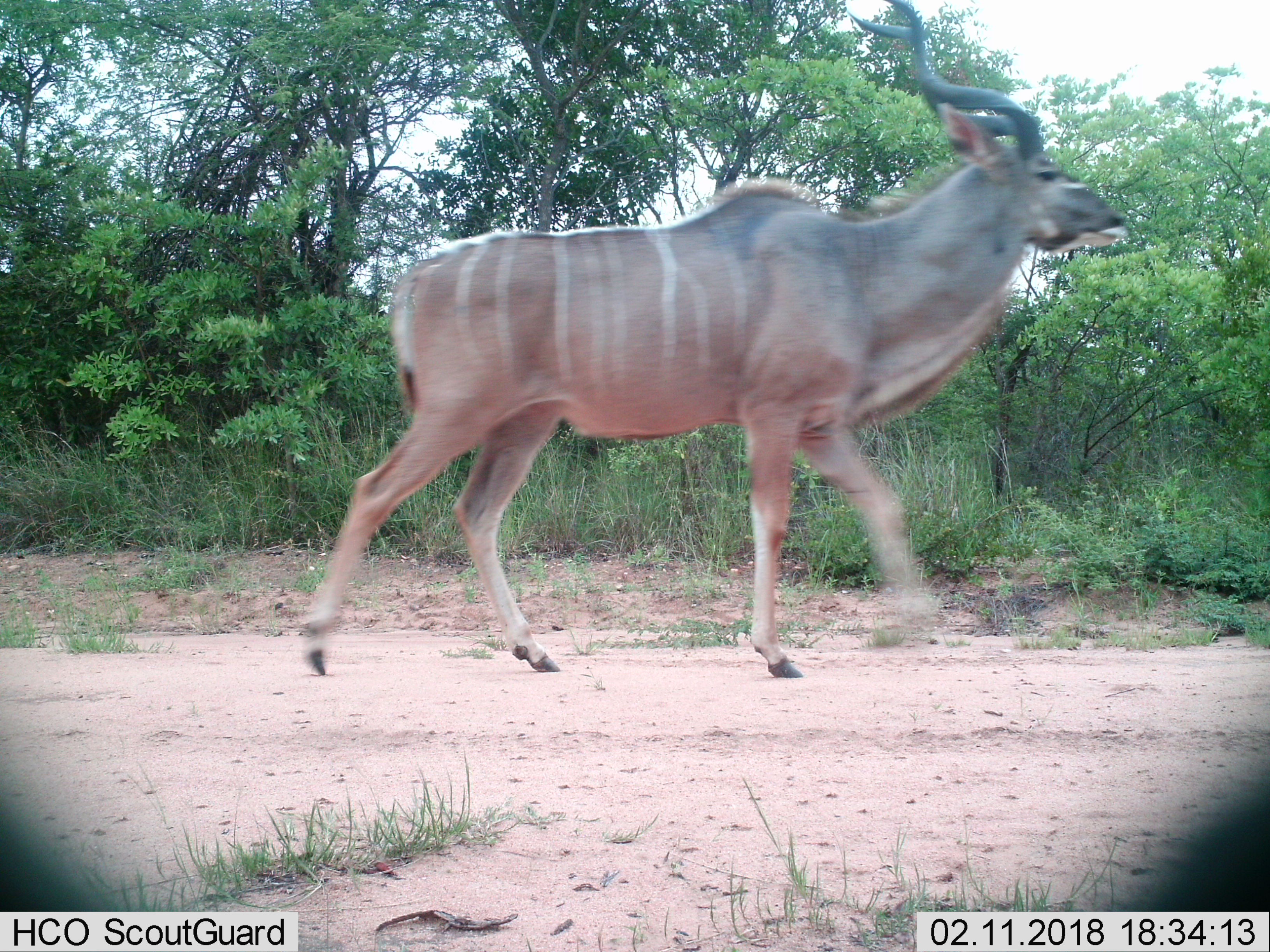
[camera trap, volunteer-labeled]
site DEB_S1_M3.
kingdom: Animalia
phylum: Chordata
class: Mammalia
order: Artiodactyla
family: Bovidae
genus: Tragelaphus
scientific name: Tragelaphus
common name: kudu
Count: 1.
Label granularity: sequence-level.